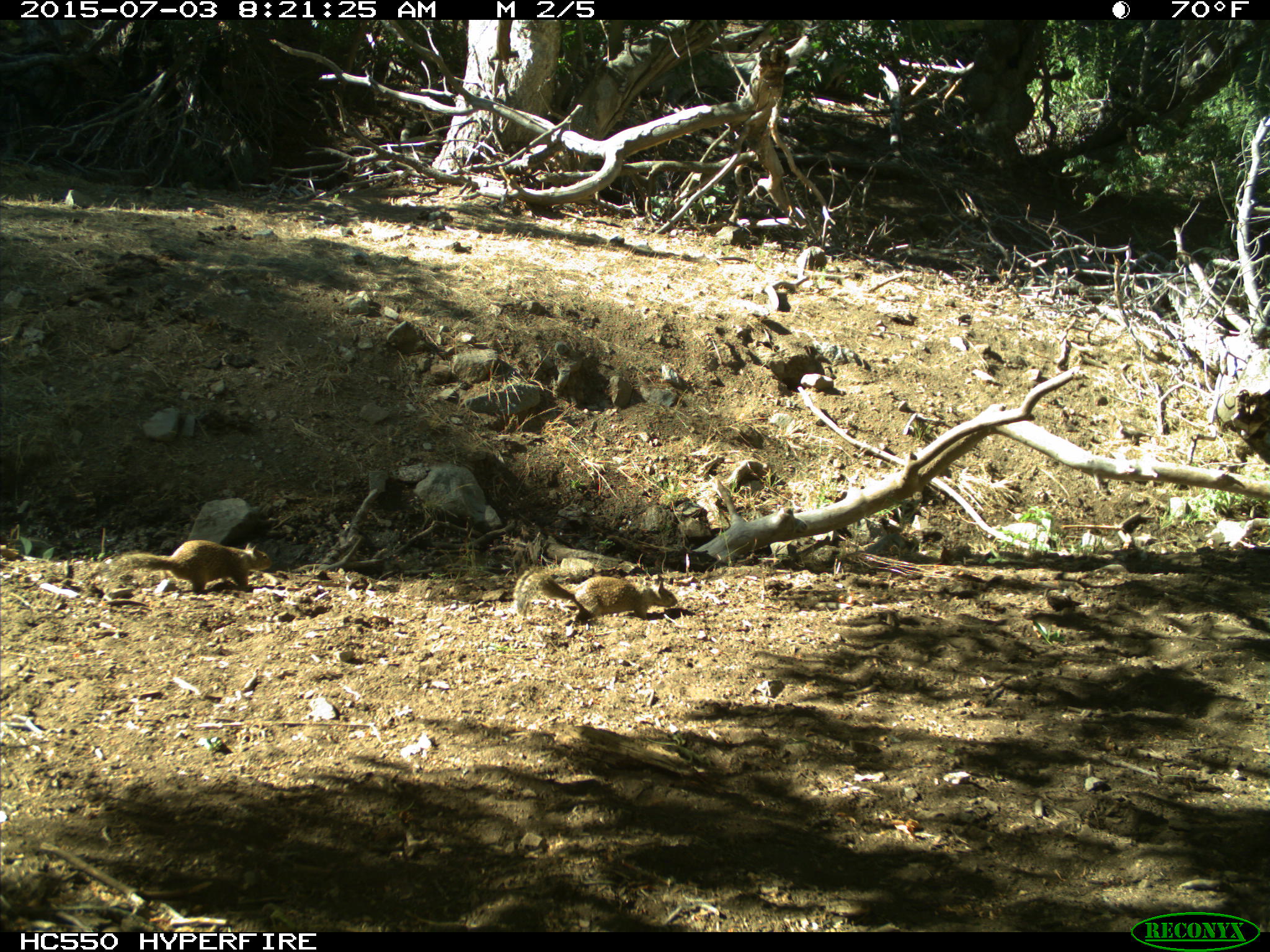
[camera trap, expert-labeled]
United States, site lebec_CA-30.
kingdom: Animalia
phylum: Chordata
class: Mammalia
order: Rodentia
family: Sciuridae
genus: Otospermophilus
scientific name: Otospermophilus beecheyi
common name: california ground squirrel